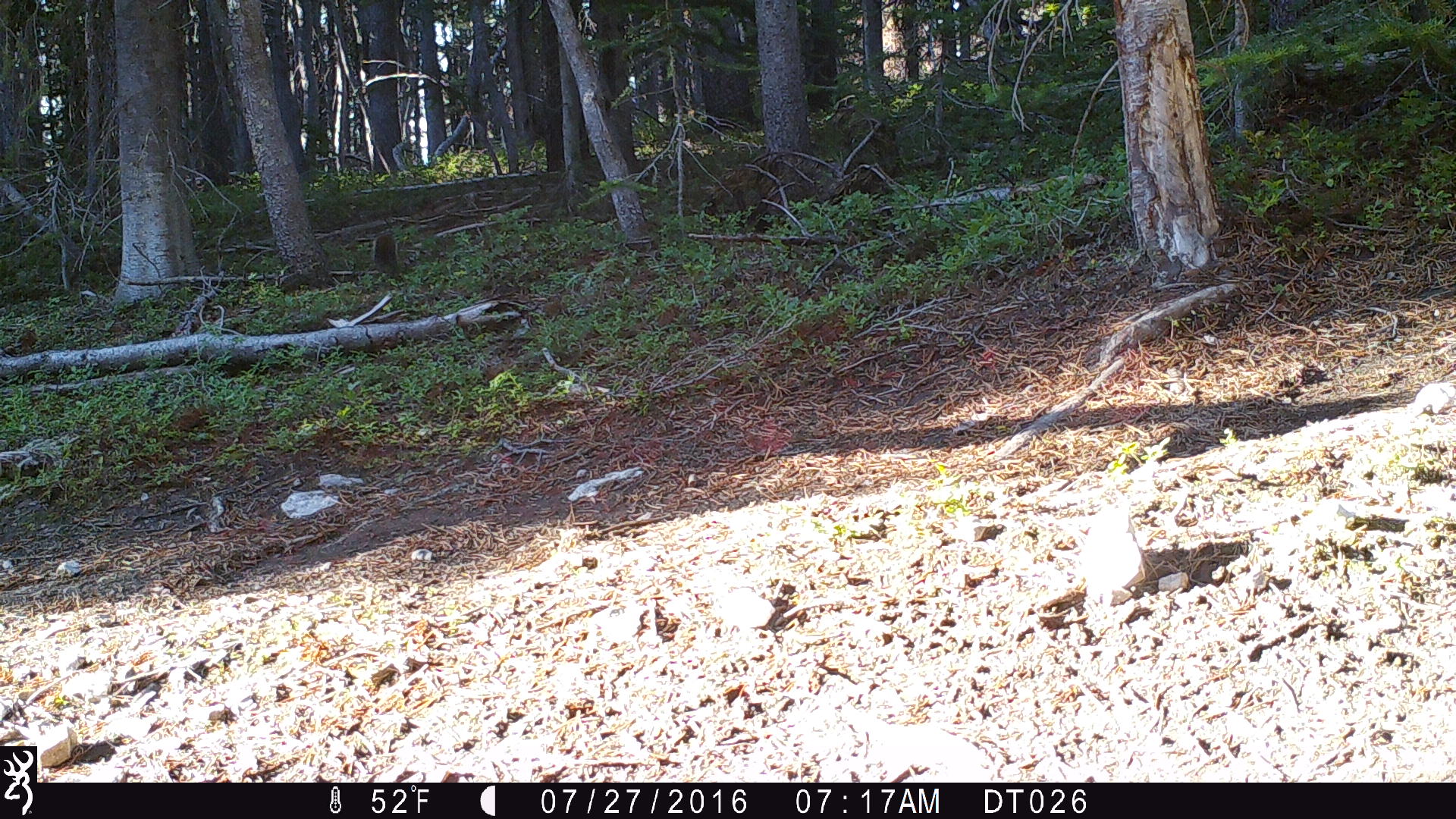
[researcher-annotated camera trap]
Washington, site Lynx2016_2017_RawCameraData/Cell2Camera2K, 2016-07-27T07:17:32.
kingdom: Animalia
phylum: Chordata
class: Mammalia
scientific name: Mammalia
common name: small mammal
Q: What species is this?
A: Small mammal (Mammalia).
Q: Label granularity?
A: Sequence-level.